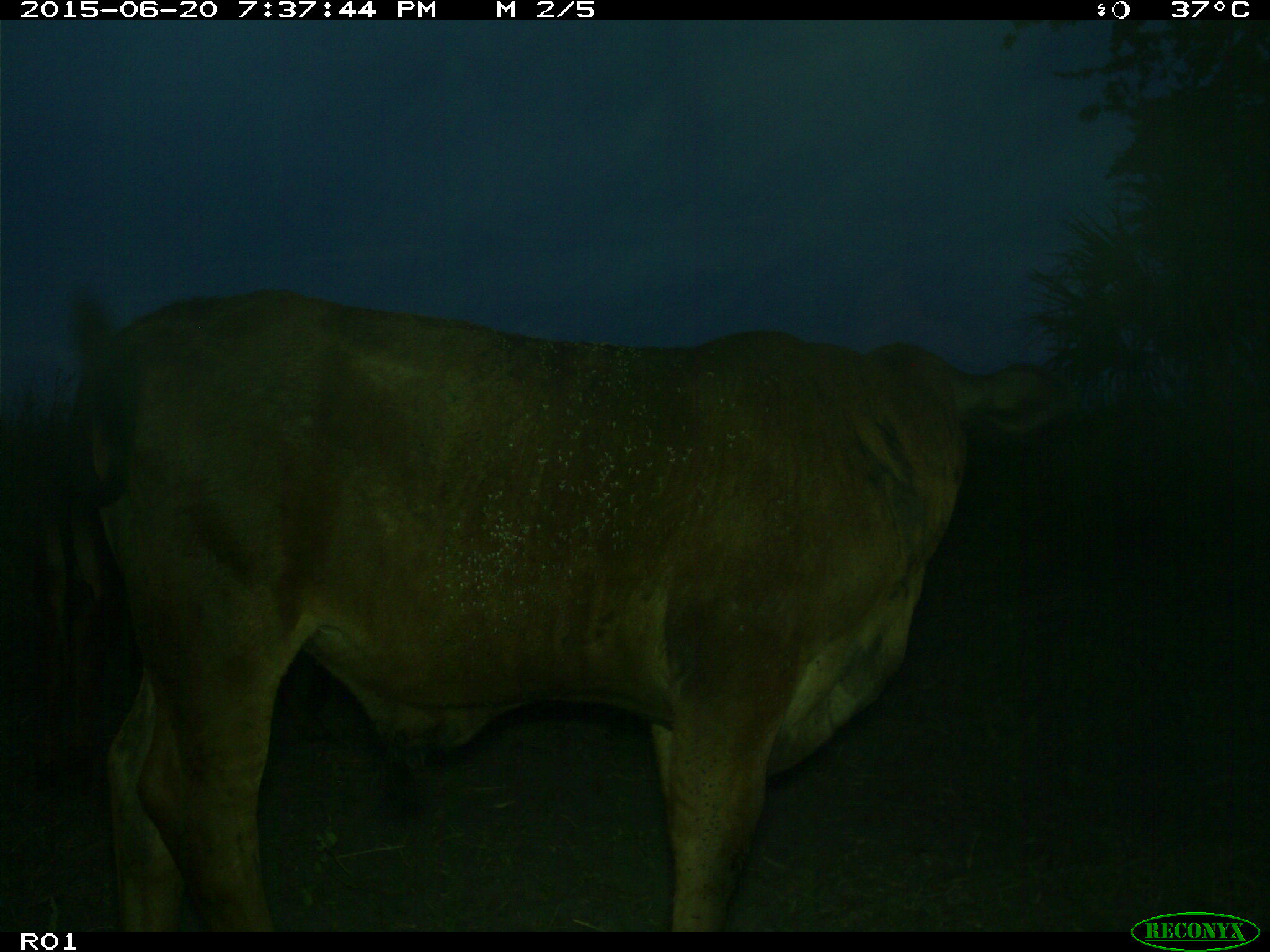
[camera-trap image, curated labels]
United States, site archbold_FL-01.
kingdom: Animalia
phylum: Chordata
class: Mammalia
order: Artiodactyla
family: Bovidae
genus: Bos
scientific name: Bos taurus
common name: domestic cow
Bos taurus (domestic cow).